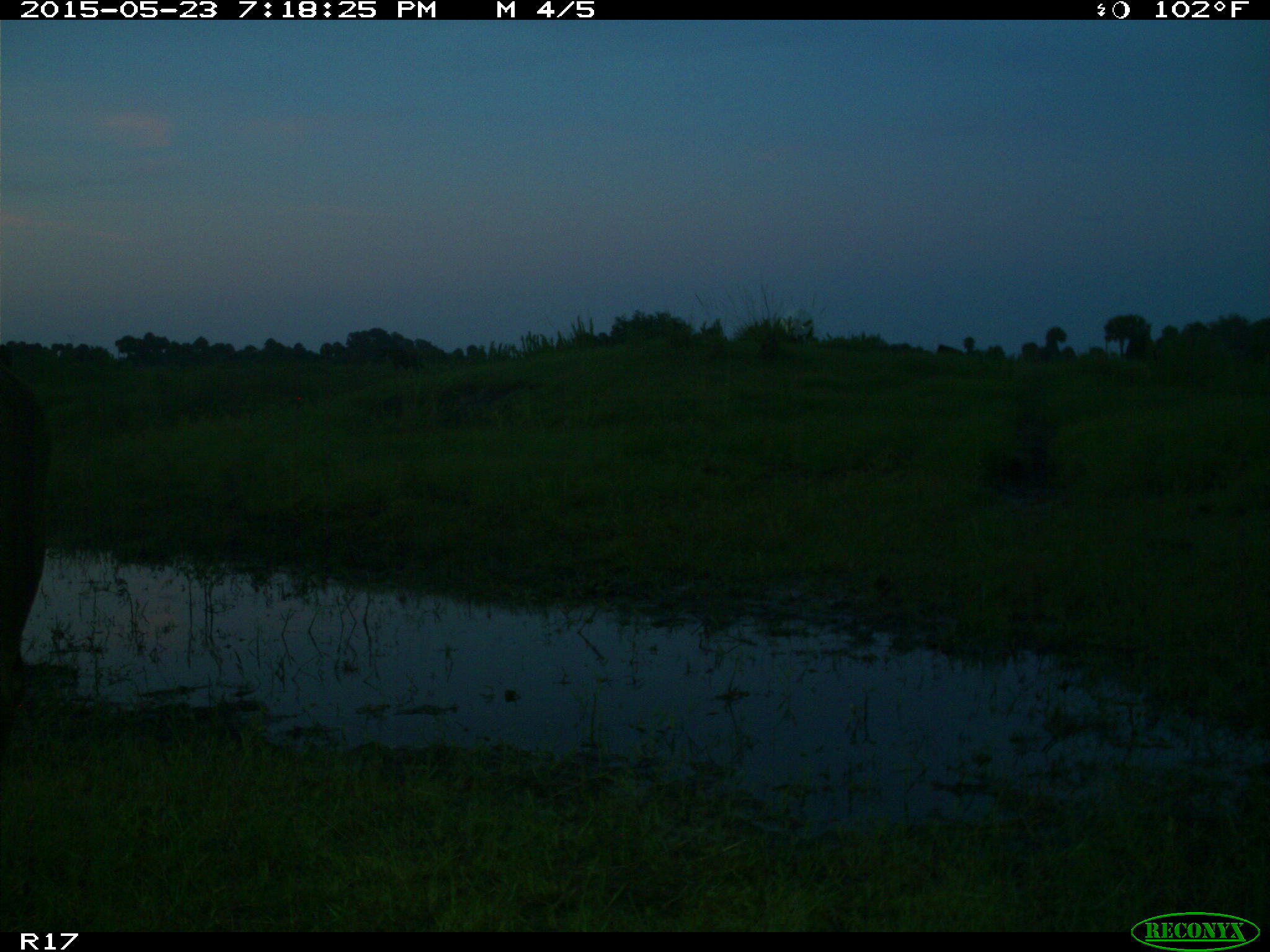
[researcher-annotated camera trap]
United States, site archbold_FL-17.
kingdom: Animalia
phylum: Chordata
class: Mammalia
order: Artiodactyla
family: Bovidae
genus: Bos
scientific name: Bos taurus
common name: domestic cow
Bos taurus (domestic cow).